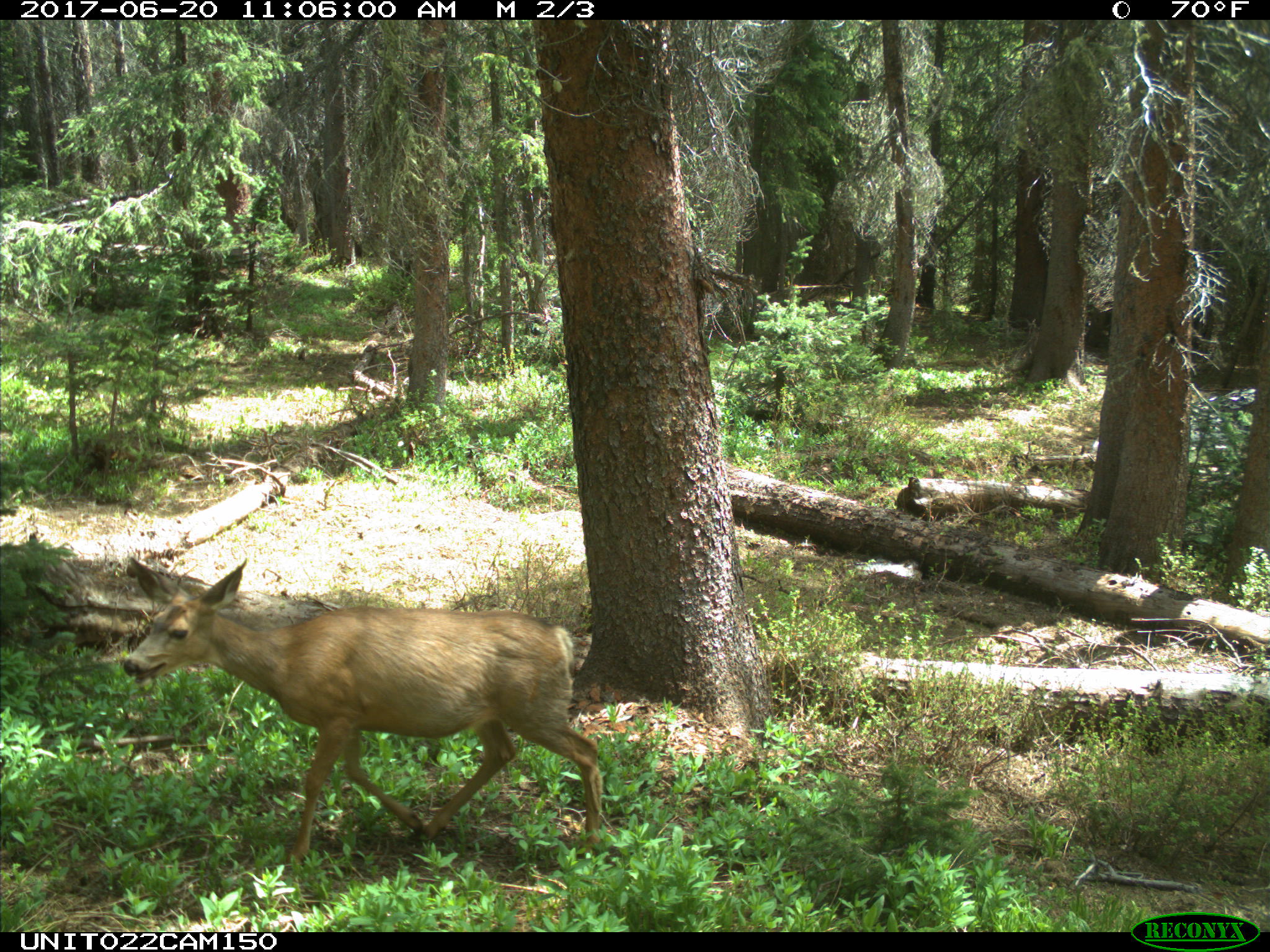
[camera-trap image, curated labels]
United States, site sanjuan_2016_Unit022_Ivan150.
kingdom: Animalia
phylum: Chordata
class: Mammalia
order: Artiodactyla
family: Cervidae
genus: Odocoileus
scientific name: Odocoileus hemionus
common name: mule deer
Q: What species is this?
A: Odocoileus hemionus (mule deer).